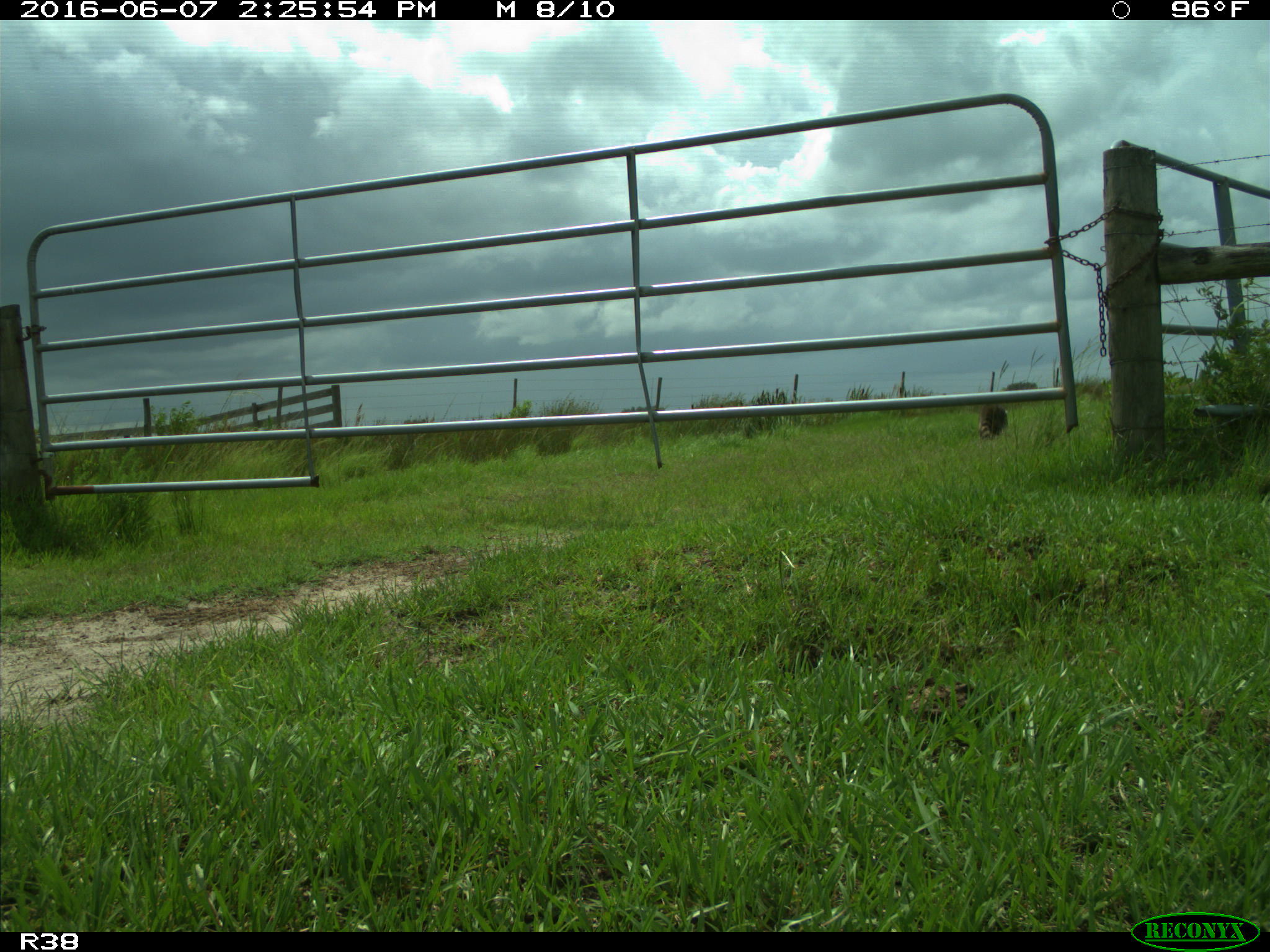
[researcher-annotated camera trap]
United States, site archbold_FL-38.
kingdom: Animalia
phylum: Chordata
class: Mammalia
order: Carnivora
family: Procyonidae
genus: Procyon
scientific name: Procyon lotor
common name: common raccoon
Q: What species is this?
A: Procyon lotor (common raccoon).